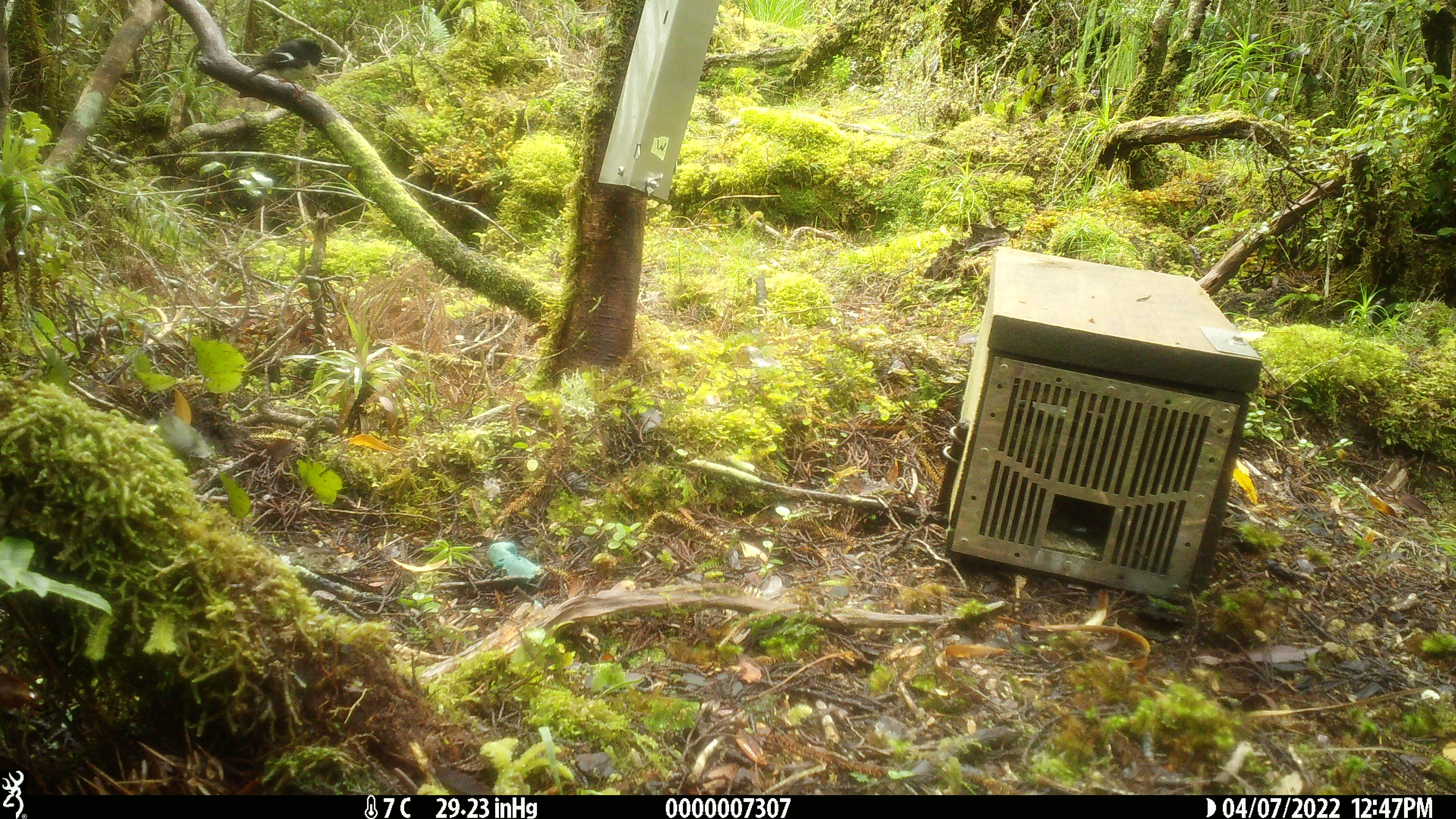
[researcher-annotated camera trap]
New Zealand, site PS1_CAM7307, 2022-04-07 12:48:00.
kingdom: Animalia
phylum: Chordata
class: Aves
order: Passeriformes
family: Petroicidae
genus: Petroica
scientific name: Petroica macrocephala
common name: tomtit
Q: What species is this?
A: Tomtit (Petroica macrocephala).